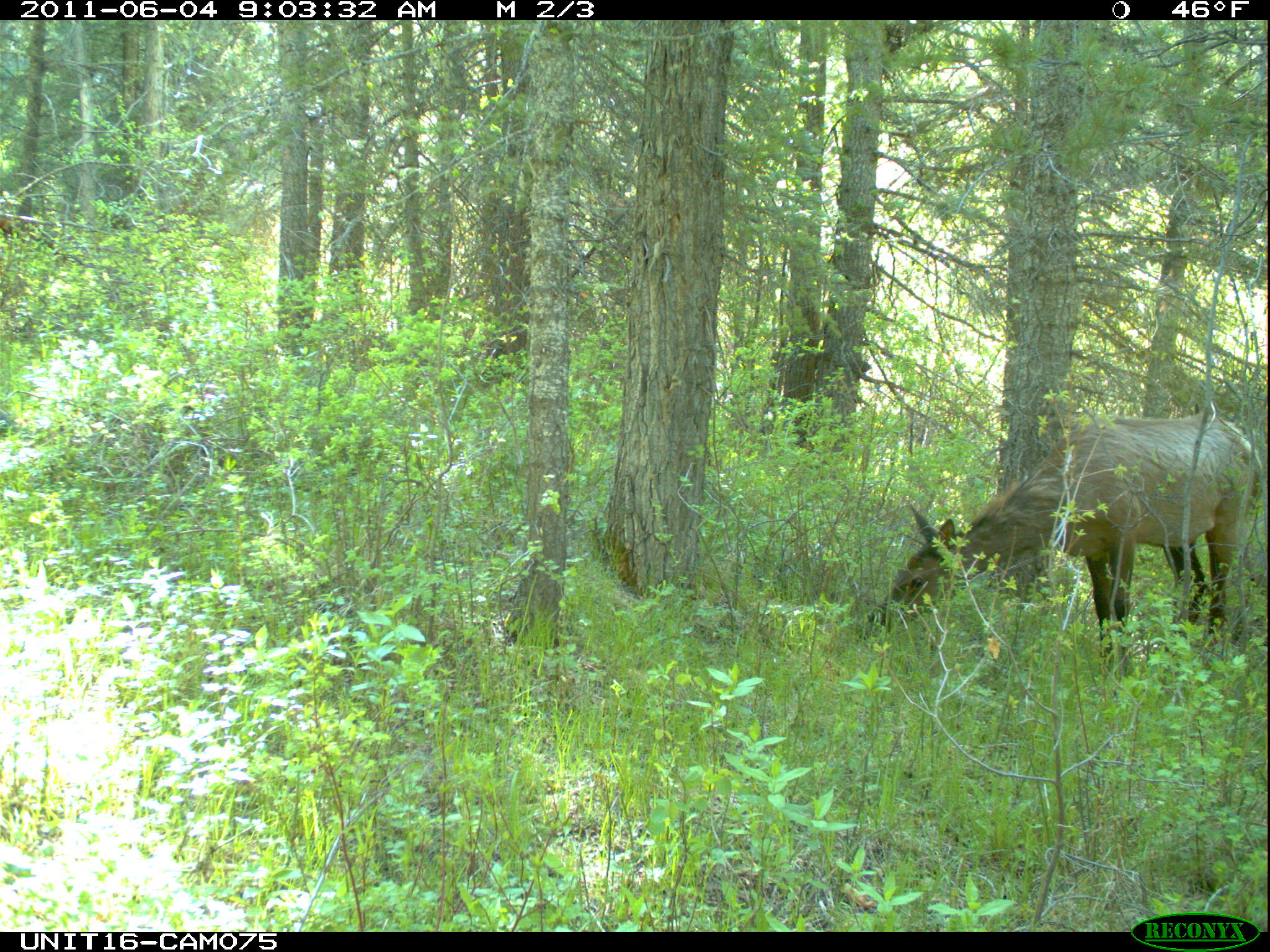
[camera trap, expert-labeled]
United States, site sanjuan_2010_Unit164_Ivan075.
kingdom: Animalia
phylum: Chordata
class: Mammalia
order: Artiodactyla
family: Cervidae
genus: Cervus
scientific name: Cervus elaphus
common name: red deer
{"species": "Cervus elaphus (red deer)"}